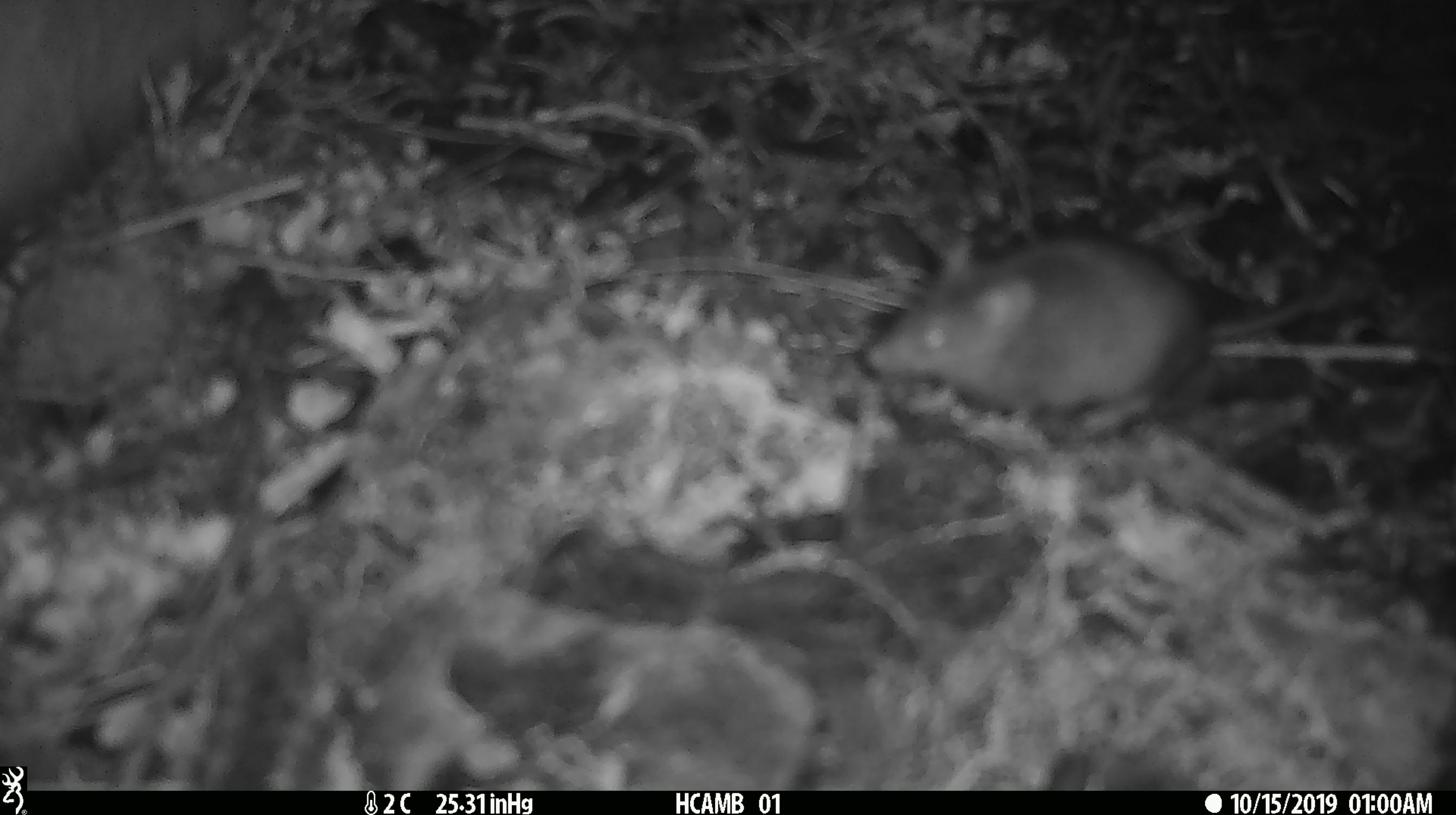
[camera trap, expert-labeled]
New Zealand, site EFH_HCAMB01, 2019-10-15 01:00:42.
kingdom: Animalia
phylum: Chordata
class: Mammalia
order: Rodentia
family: Muridae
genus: Mus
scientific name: Mus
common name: mouse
Mouse (Mus).